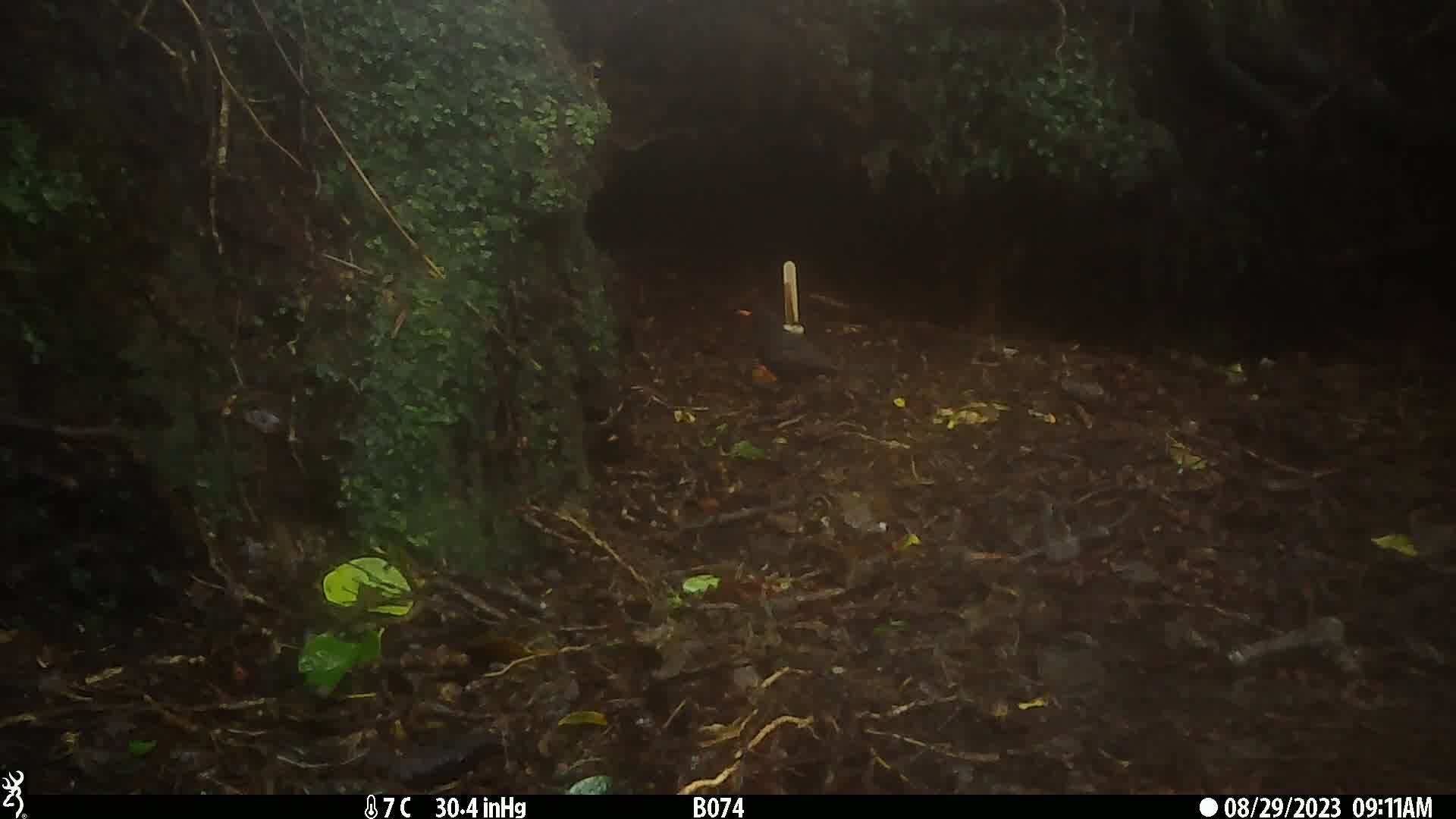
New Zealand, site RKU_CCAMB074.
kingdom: Animalia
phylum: Chordata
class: Aves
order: Passeriformes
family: Turdidae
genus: Turdus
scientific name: Turdus merula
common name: eurasian blackbird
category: blackbird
Blackbird (eurasian blackbird) (Turdus merula).